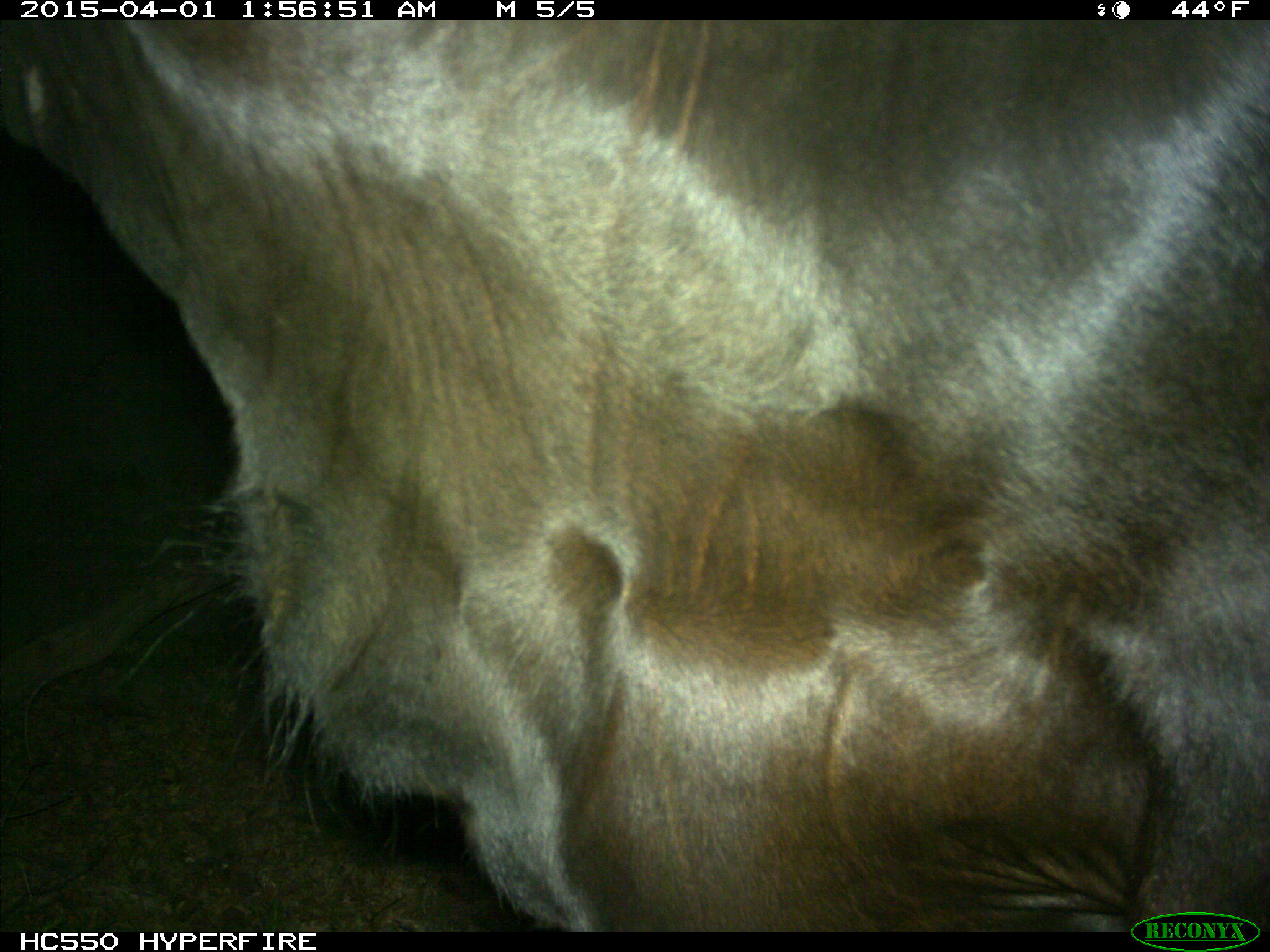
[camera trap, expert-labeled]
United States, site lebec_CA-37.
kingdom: Animalia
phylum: Chordata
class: Mammalia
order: Artiodactyla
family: Bovidae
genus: Bos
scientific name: Bos taurus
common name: domestic cow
Bos taurus (domestic cow).